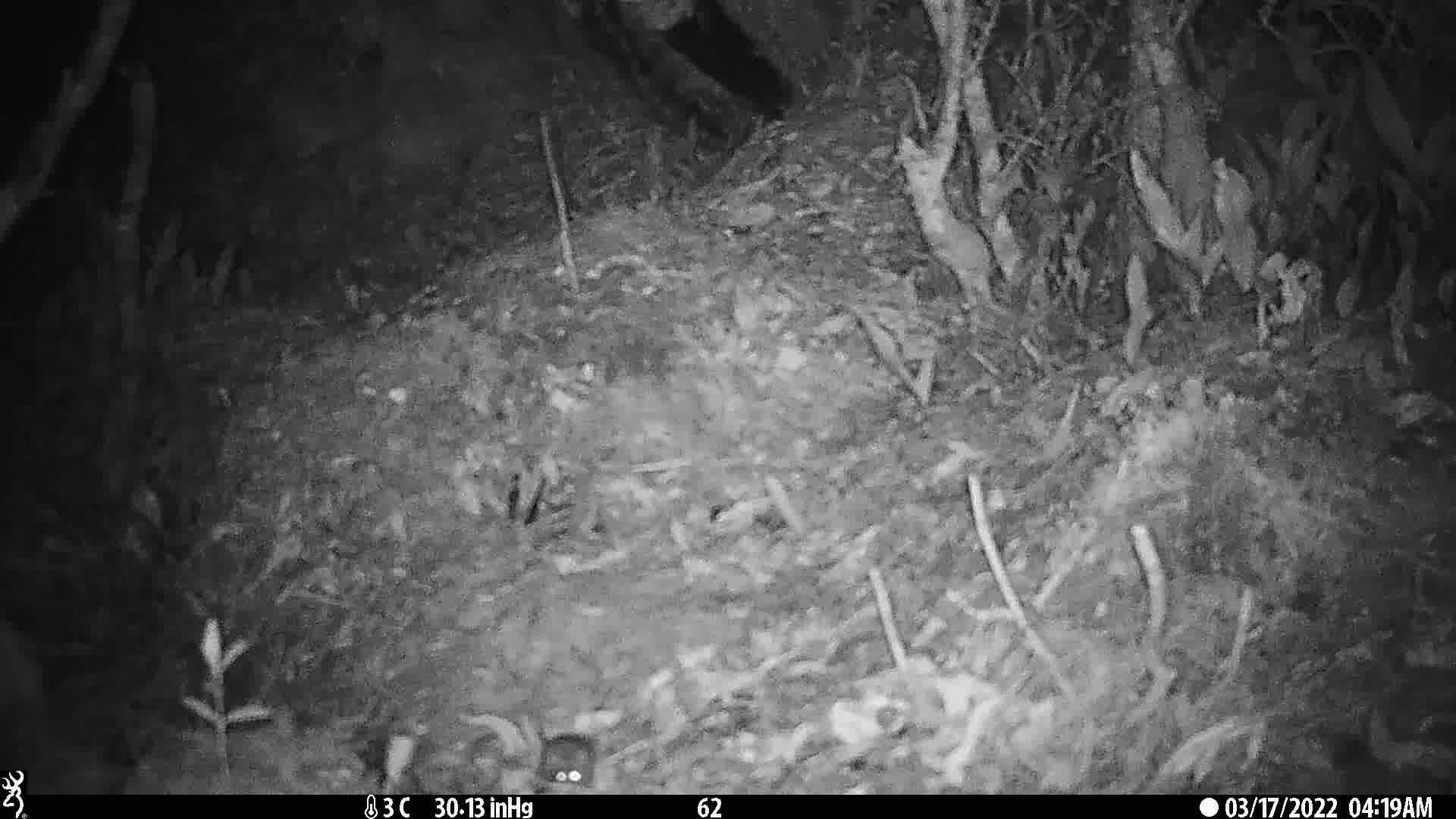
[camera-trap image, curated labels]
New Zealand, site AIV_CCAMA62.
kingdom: Animalia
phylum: Chordata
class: Mammalia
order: Rodentia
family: Muridae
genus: Mus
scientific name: Mus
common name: mouse